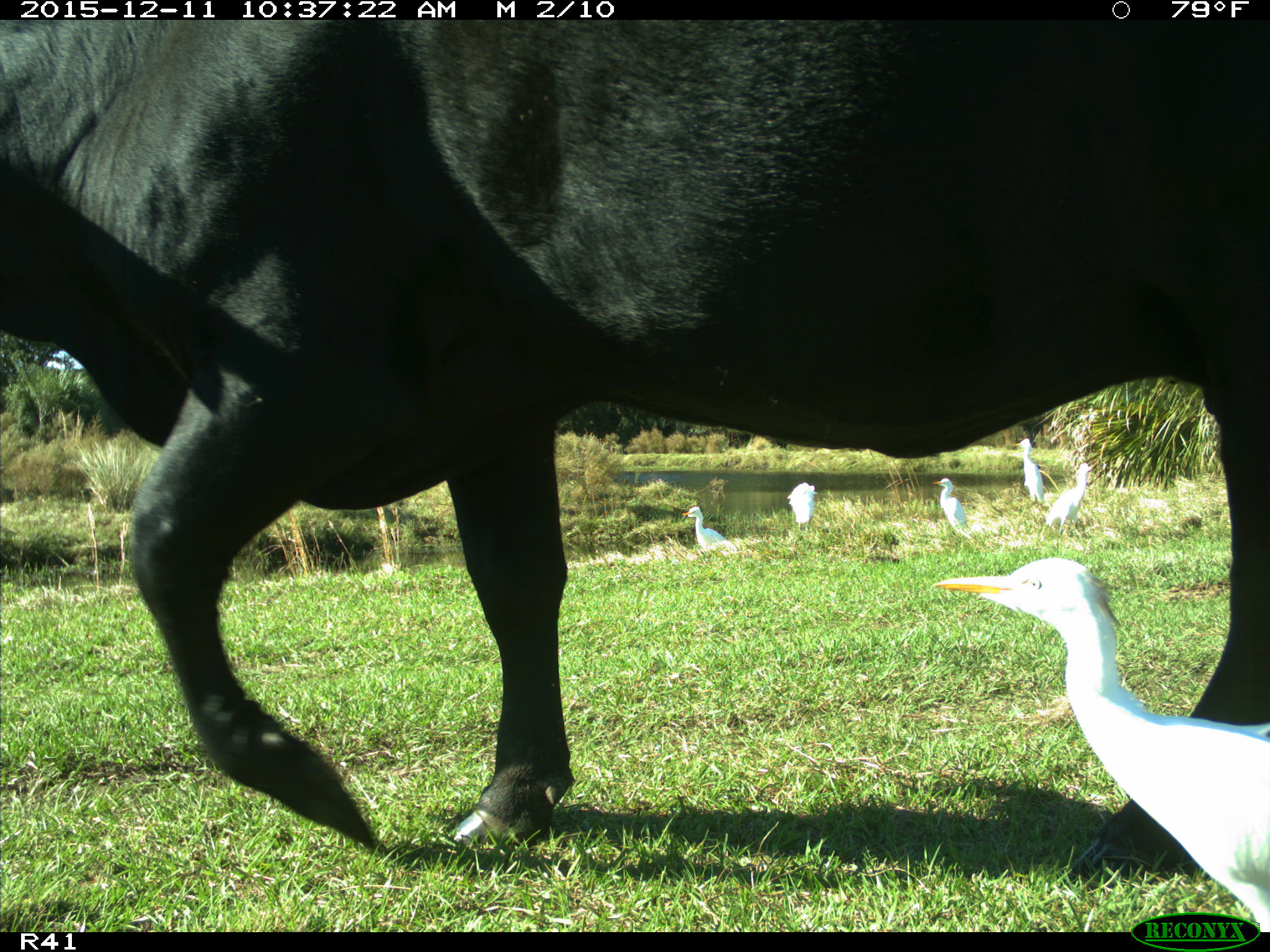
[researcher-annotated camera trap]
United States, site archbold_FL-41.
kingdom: Animalia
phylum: Chordata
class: Mammalia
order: Artiodactyla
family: Bovidae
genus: Bos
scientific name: Bos taurus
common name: domestic cow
Bos taurus (domestic cow).